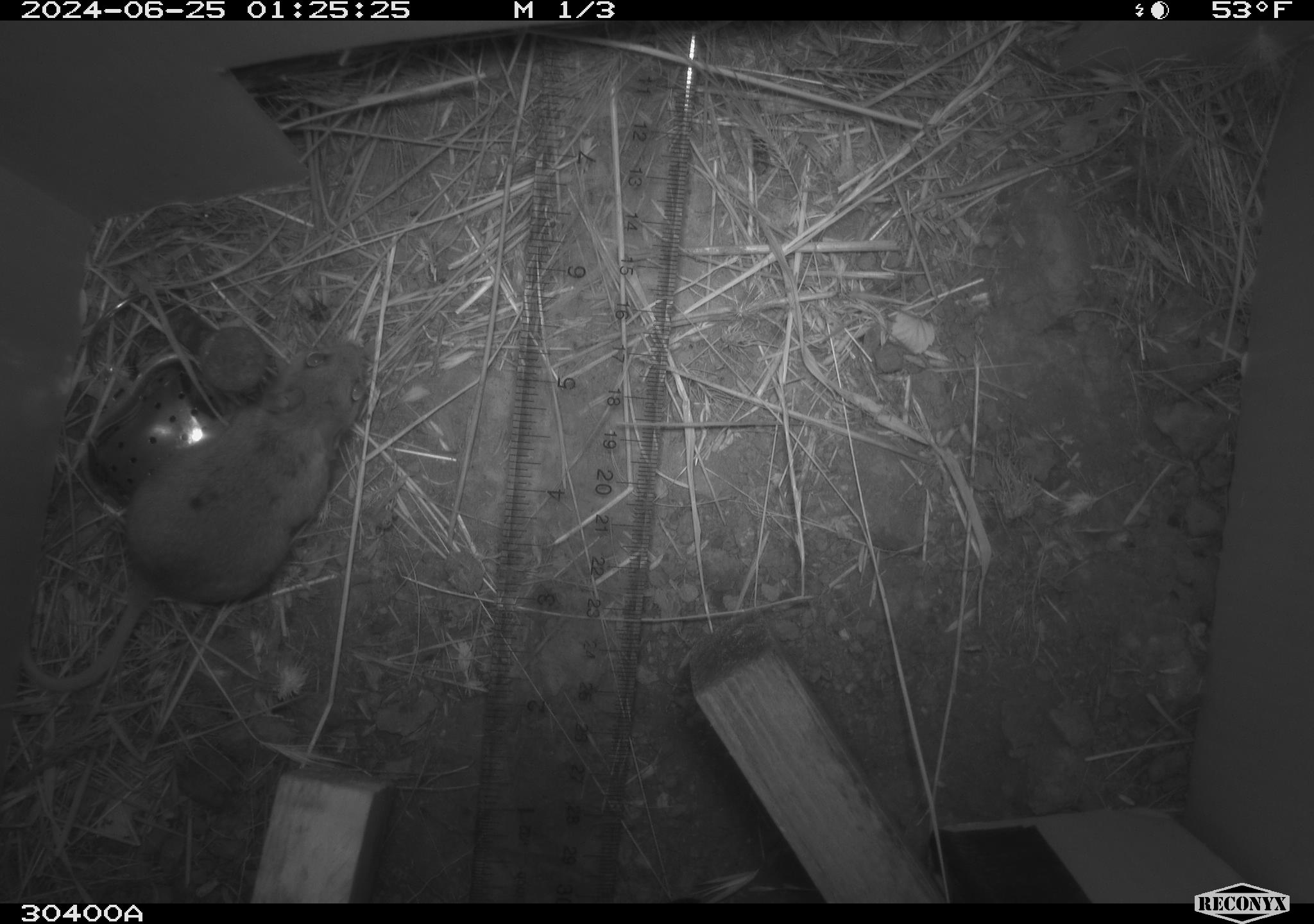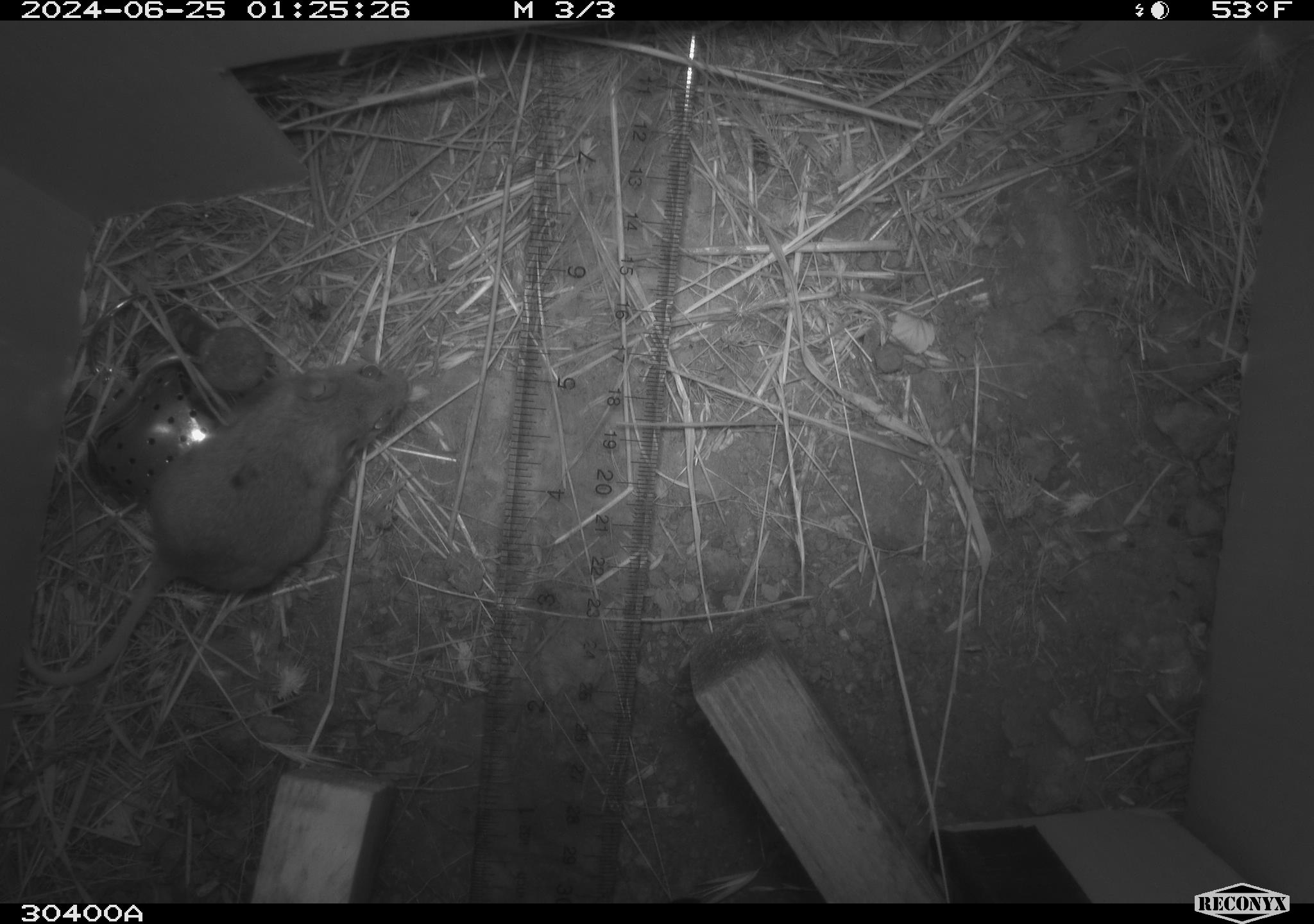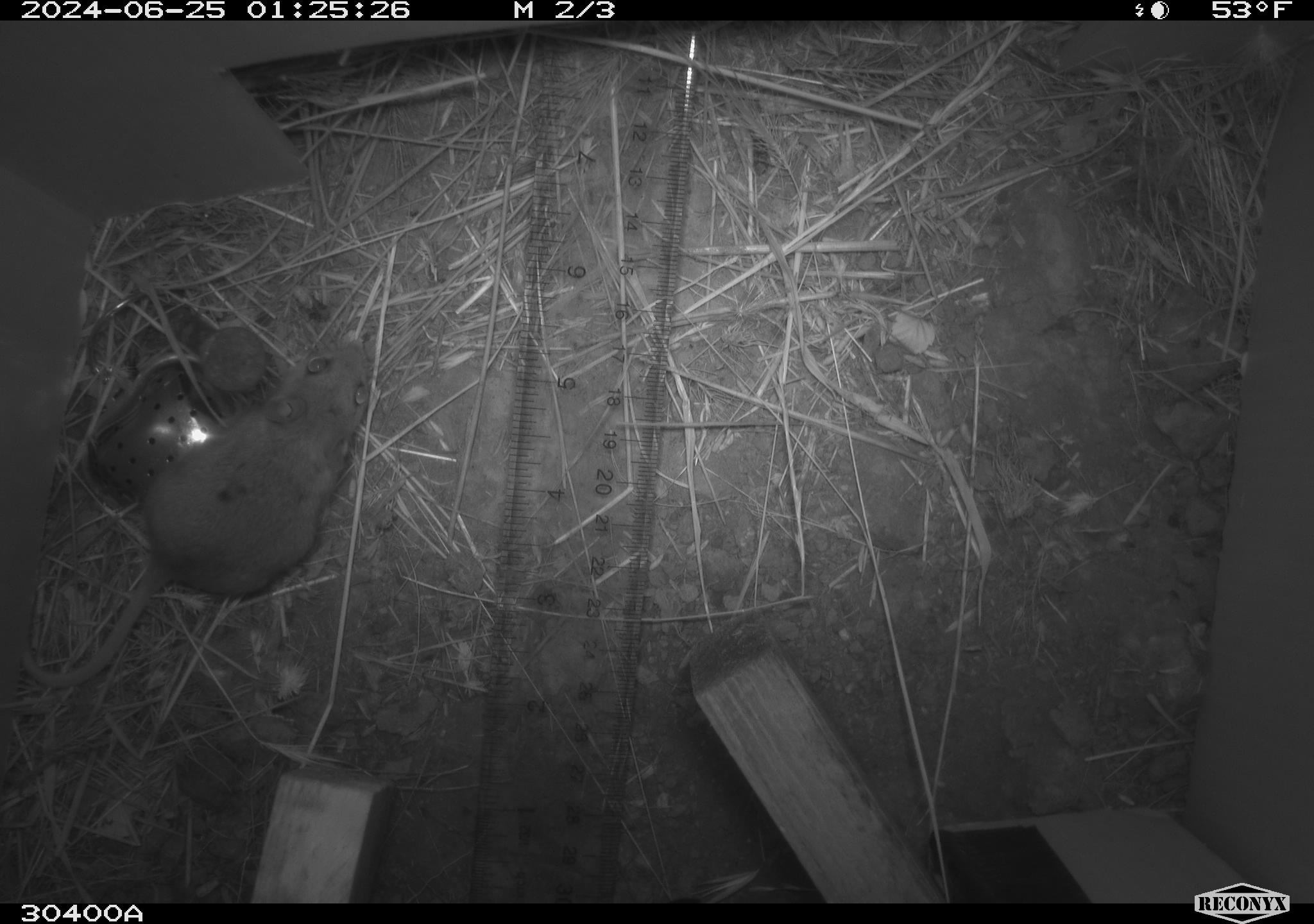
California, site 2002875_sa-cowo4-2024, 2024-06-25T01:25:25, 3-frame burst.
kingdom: Animalia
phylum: Chordata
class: Mammalia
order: Rodentia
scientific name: Rodentia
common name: rodent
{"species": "rodent (Rodentia)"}